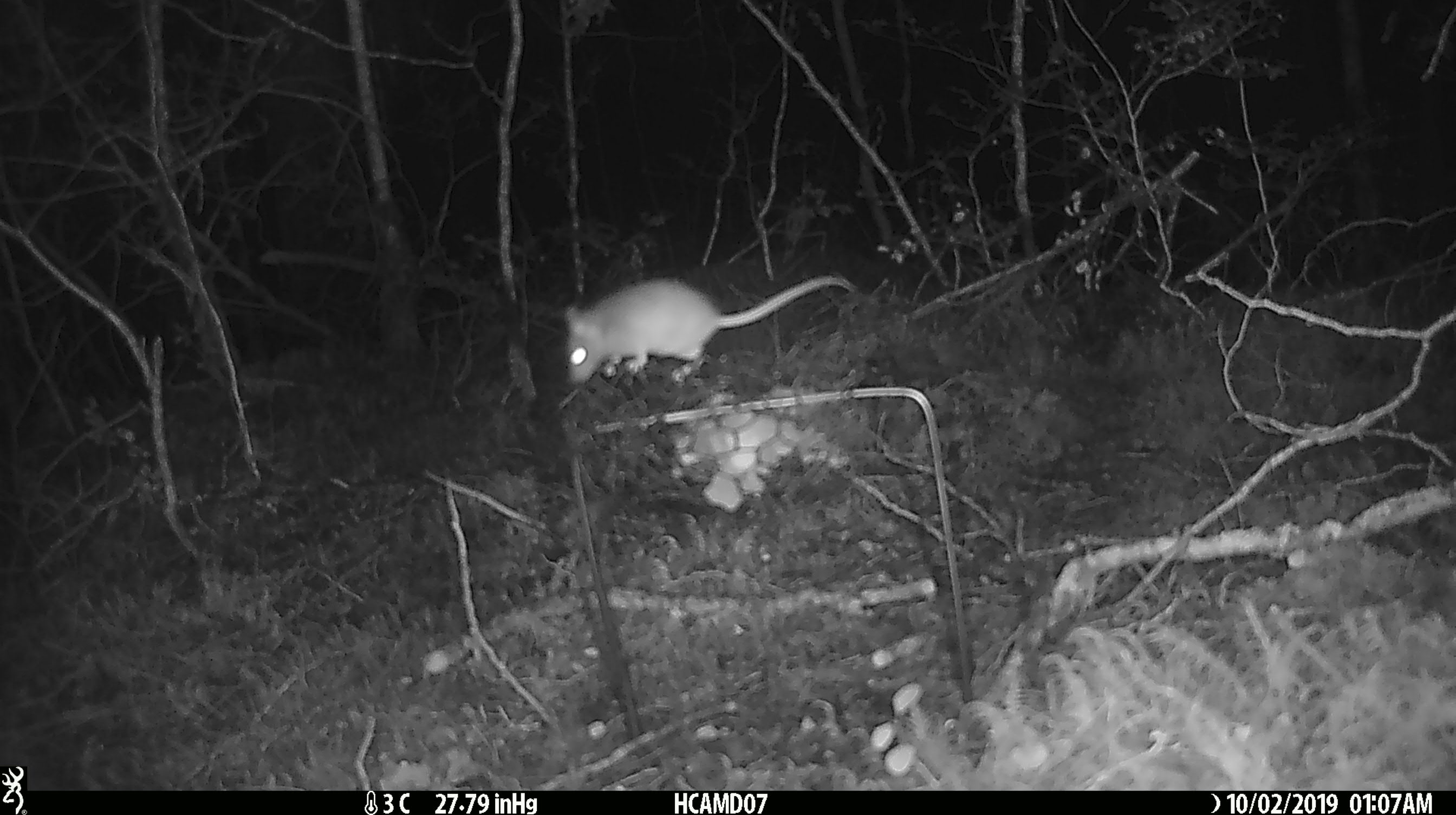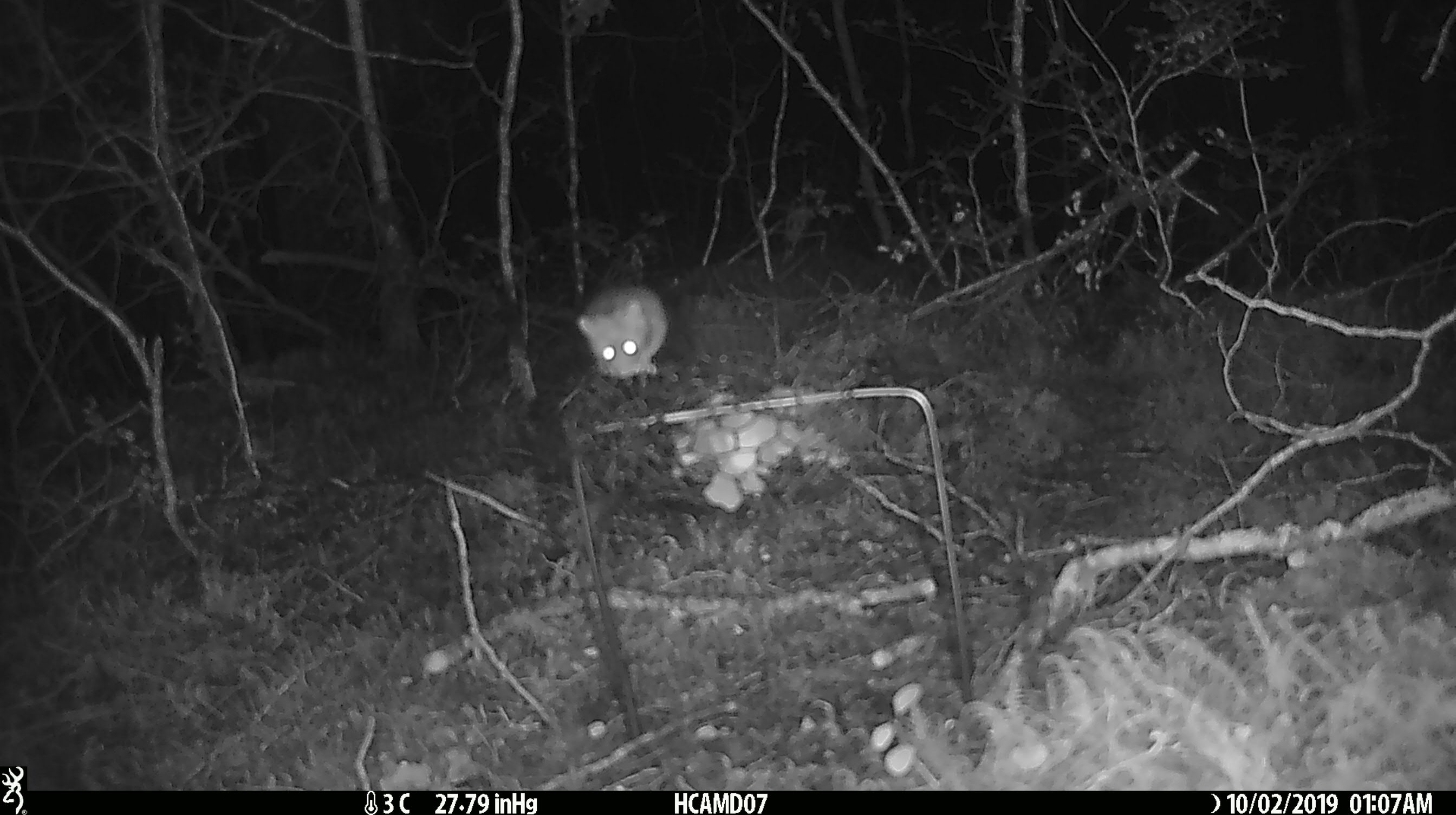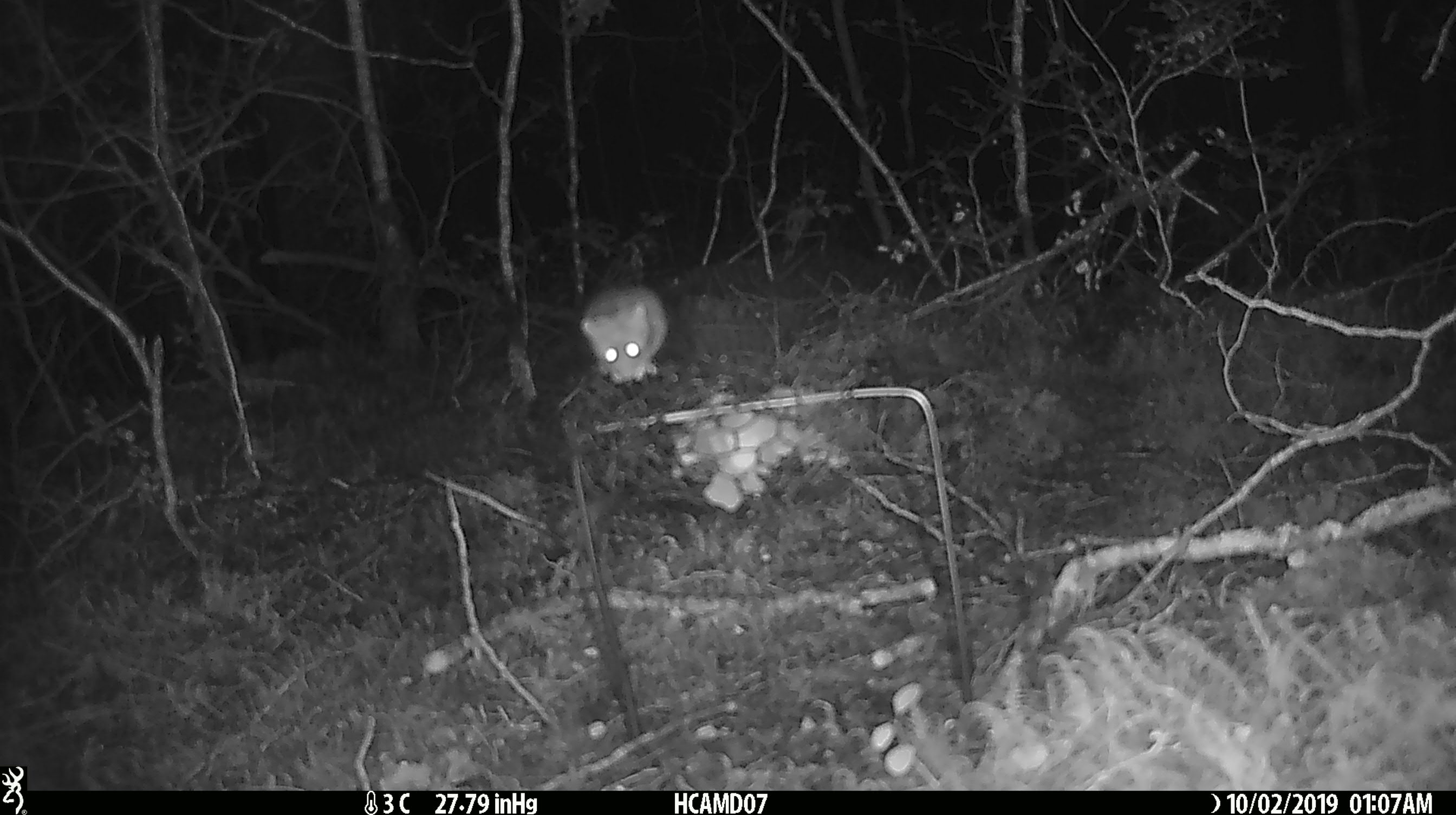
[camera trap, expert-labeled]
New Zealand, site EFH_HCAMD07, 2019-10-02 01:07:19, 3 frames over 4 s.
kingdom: Animalia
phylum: Chordata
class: Mammalia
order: Rodentia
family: Muridae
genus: Mus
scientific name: Mus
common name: mouse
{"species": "mouse (Mus)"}